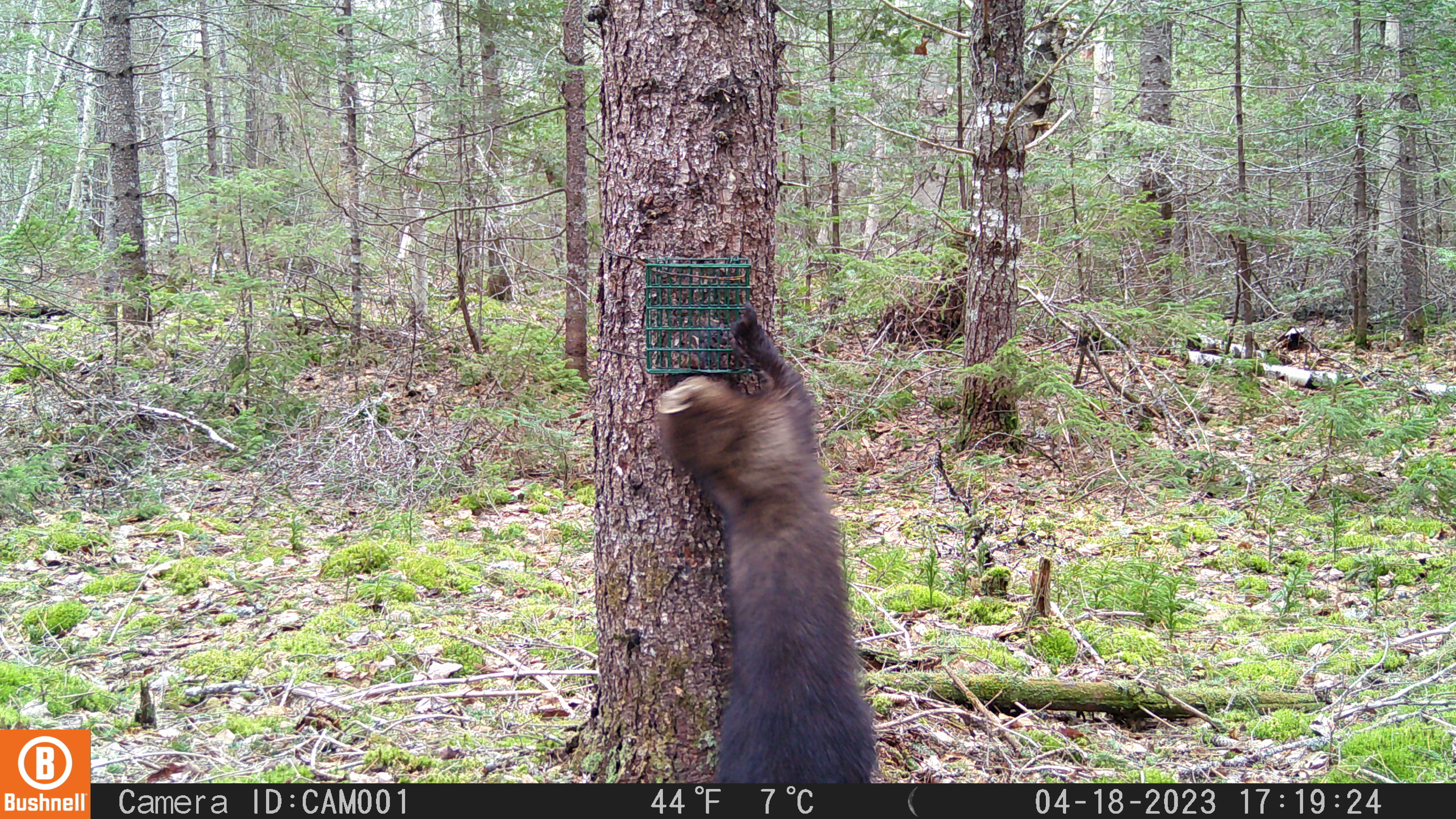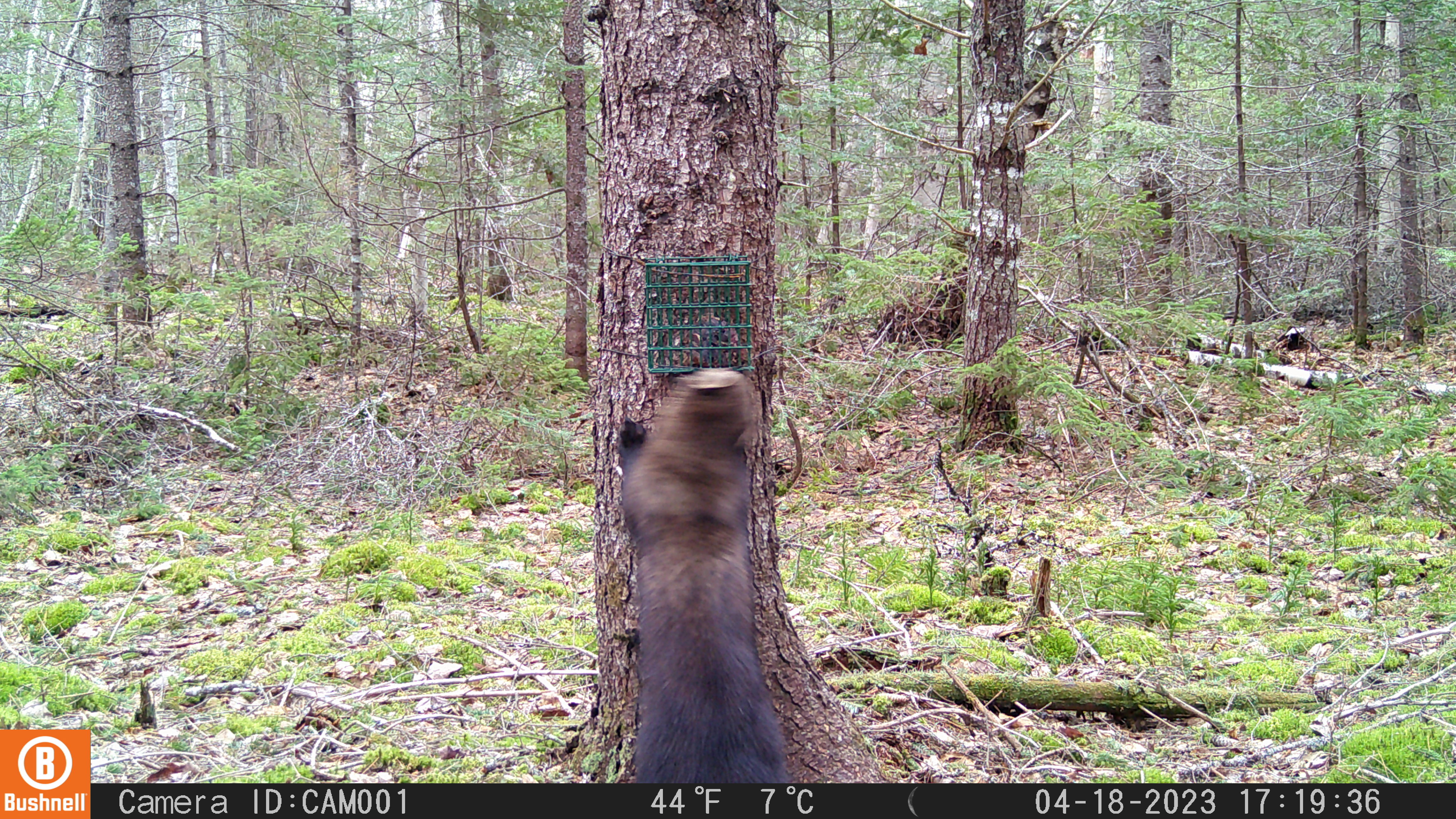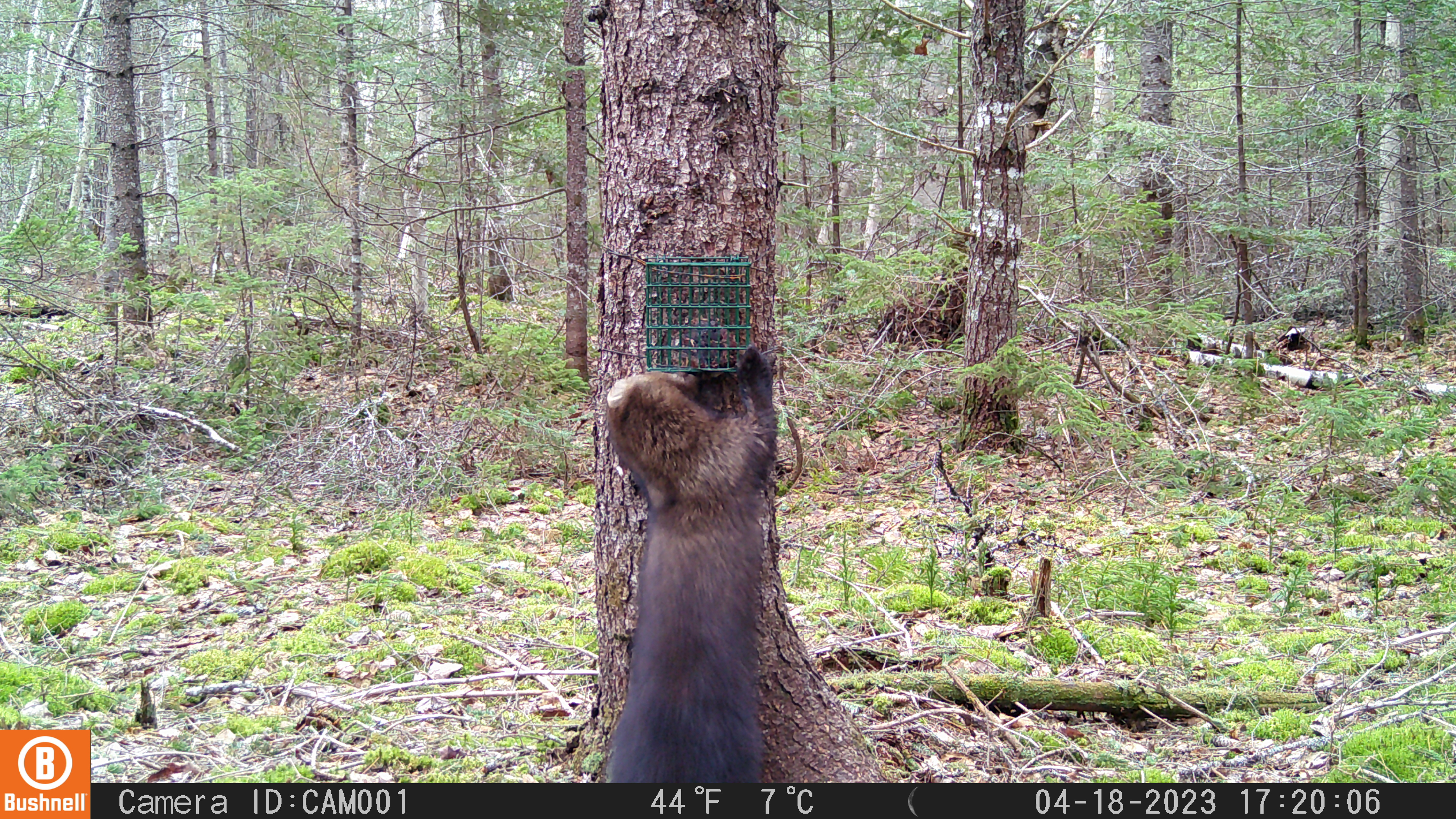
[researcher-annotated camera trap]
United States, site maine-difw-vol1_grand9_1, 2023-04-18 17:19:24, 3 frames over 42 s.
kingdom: Animalia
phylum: Chordata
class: Mammalia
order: Carnivora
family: Mustelidae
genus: Pekania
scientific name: Pekania pennanti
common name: fisher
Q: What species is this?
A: Fisher (Pekania pennanti).